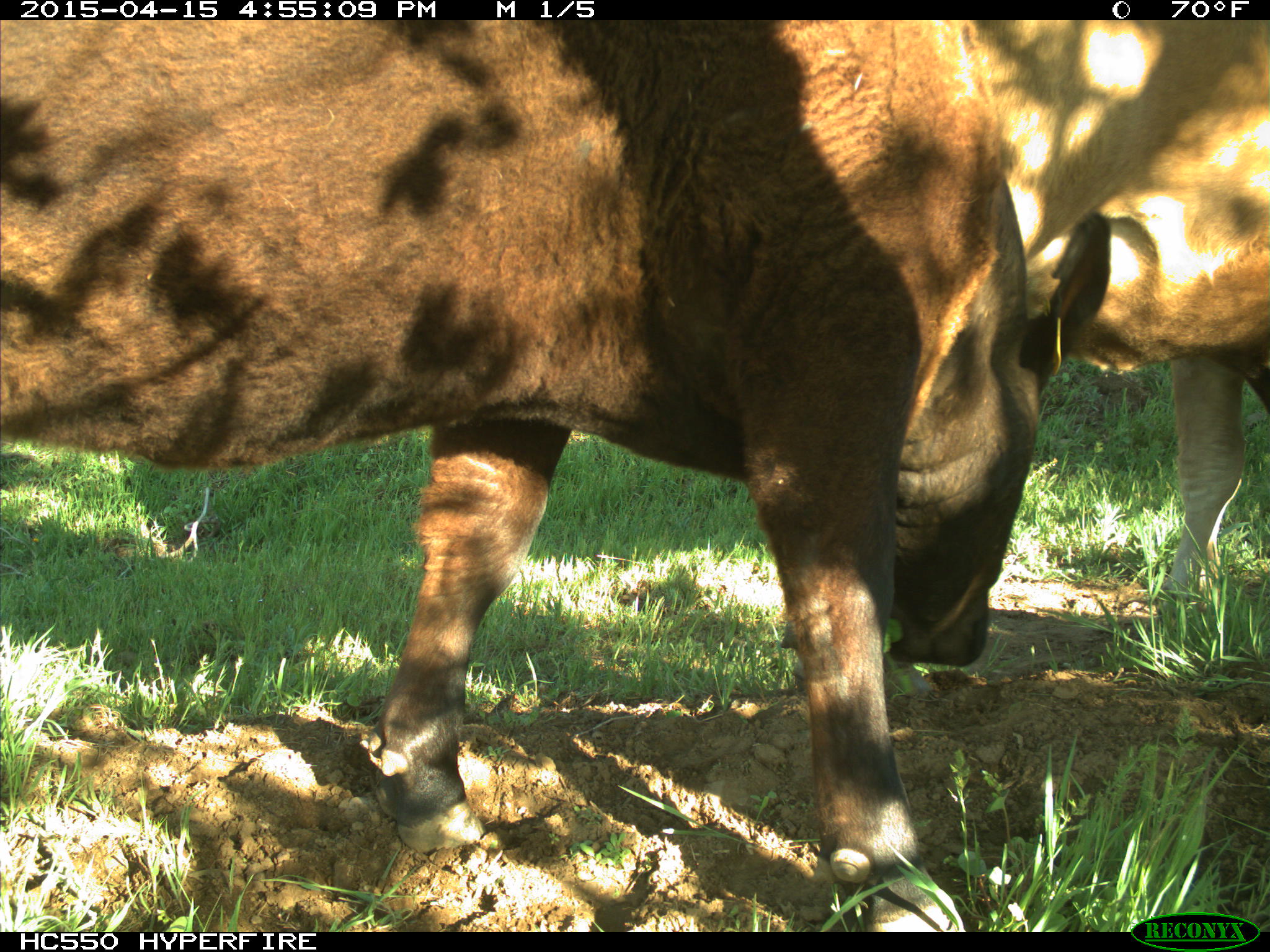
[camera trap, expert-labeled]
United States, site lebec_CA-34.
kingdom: Animalia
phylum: Chordata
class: Mammalia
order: Artiodactyla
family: Bovidae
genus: Bos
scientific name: Bos taurus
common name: domestic cow